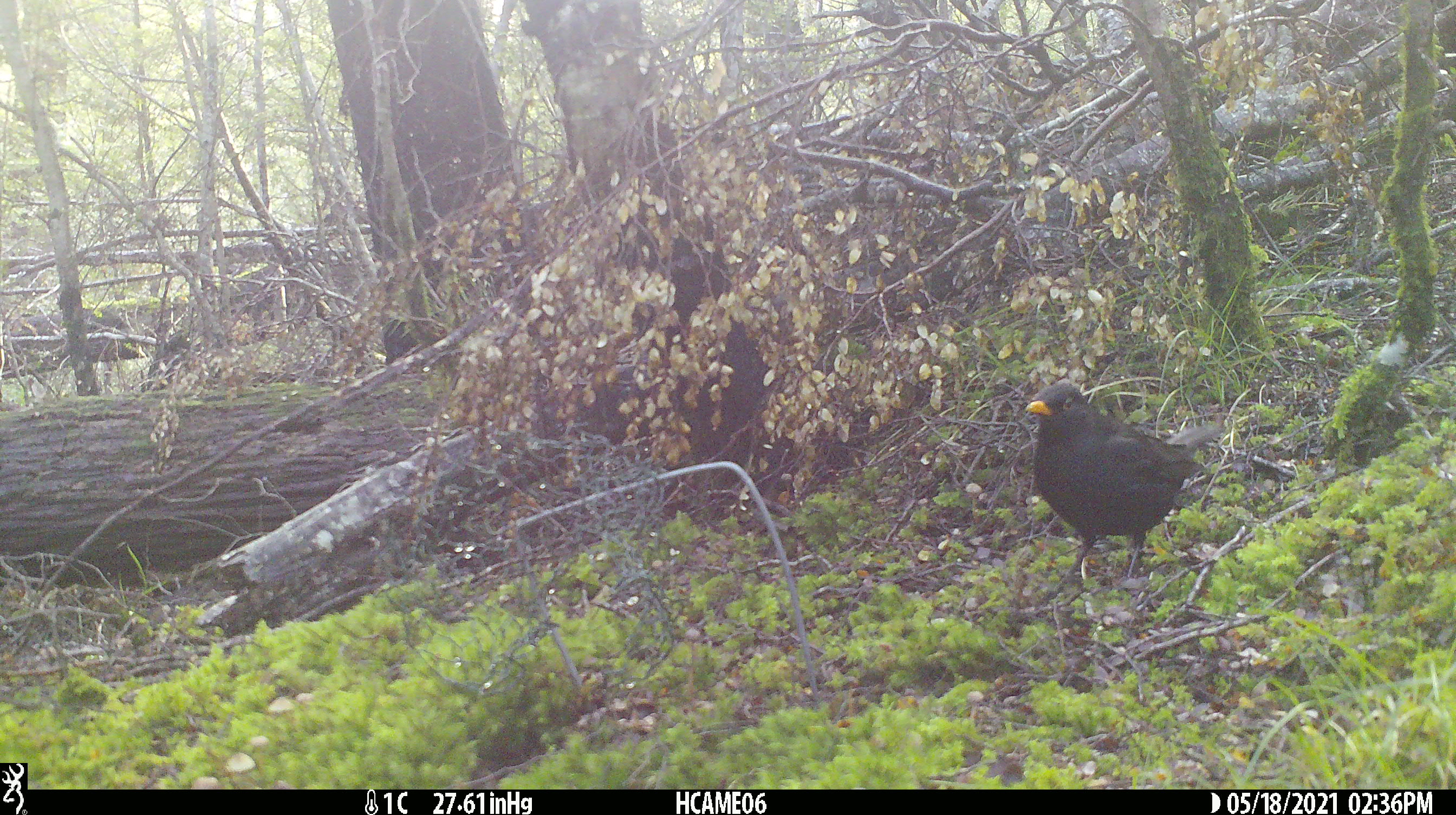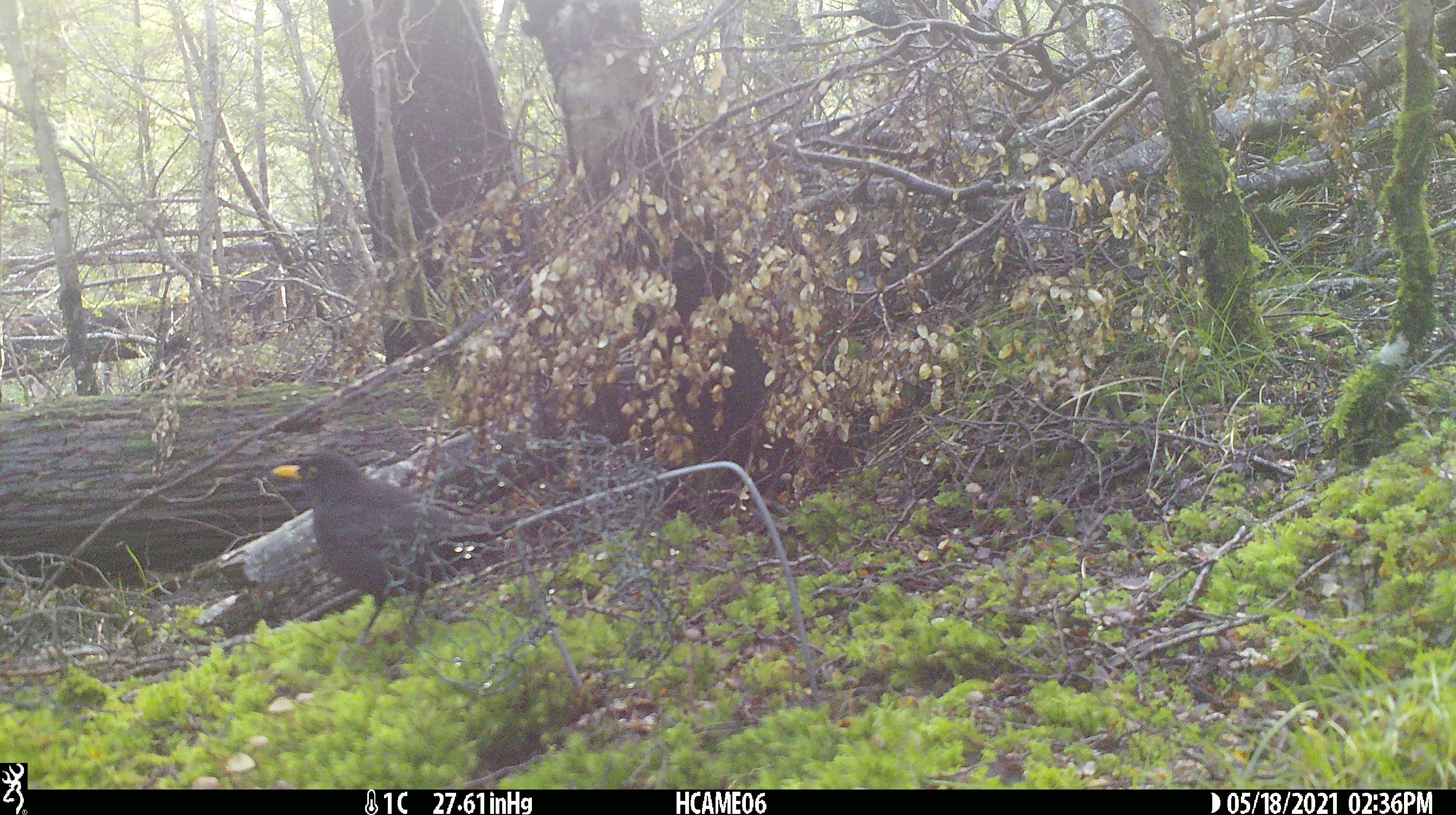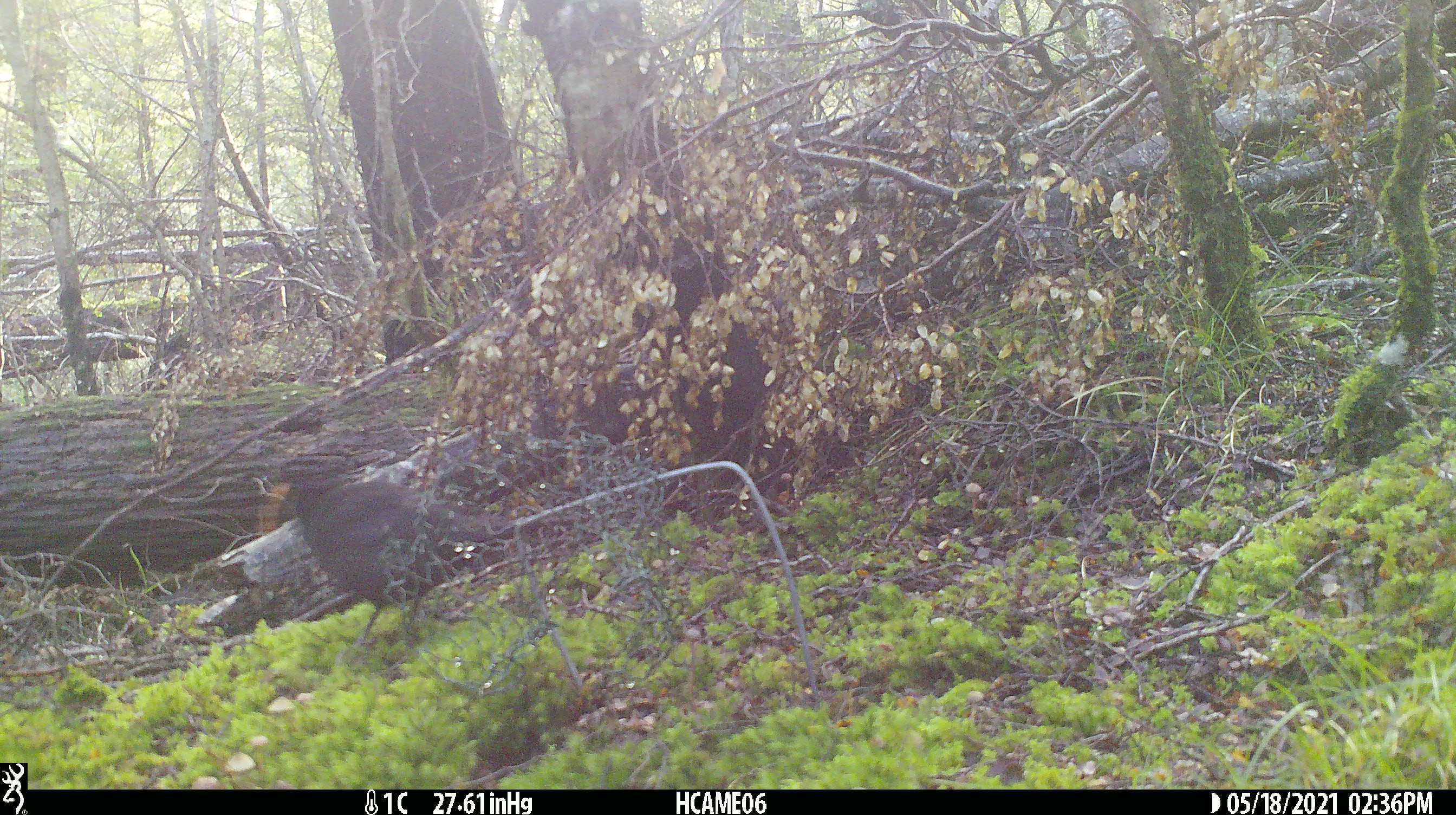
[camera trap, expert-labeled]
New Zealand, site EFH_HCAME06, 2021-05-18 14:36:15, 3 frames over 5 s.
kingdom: Animalia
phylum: Chordata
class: Aves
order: Passeriformes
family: Turdidae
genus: Turdus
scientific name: Turdus merula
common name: eurasian blackbird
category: blackbird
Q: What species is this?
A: Blackbird (eurasian blackbird) (Turdus merula).